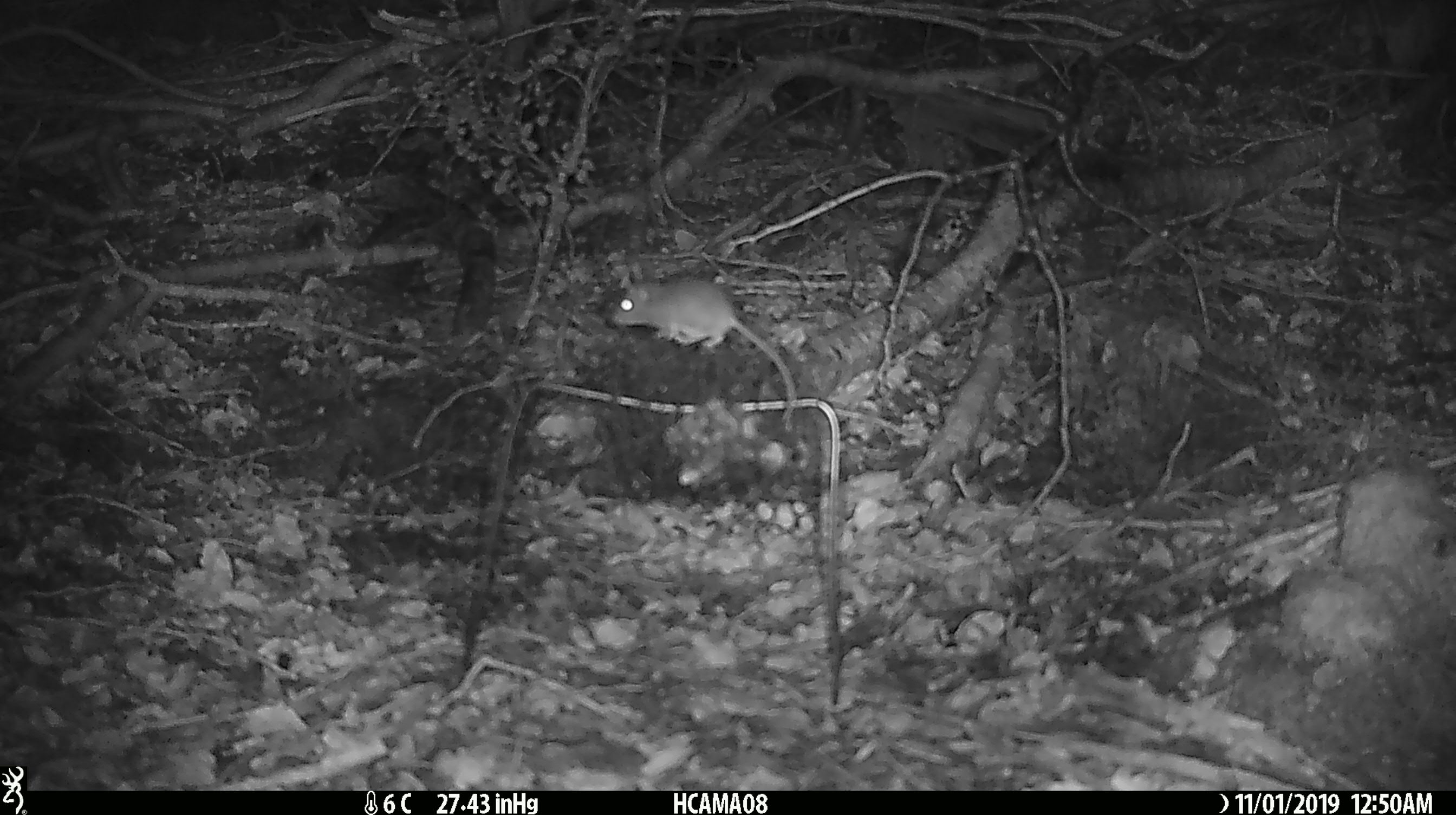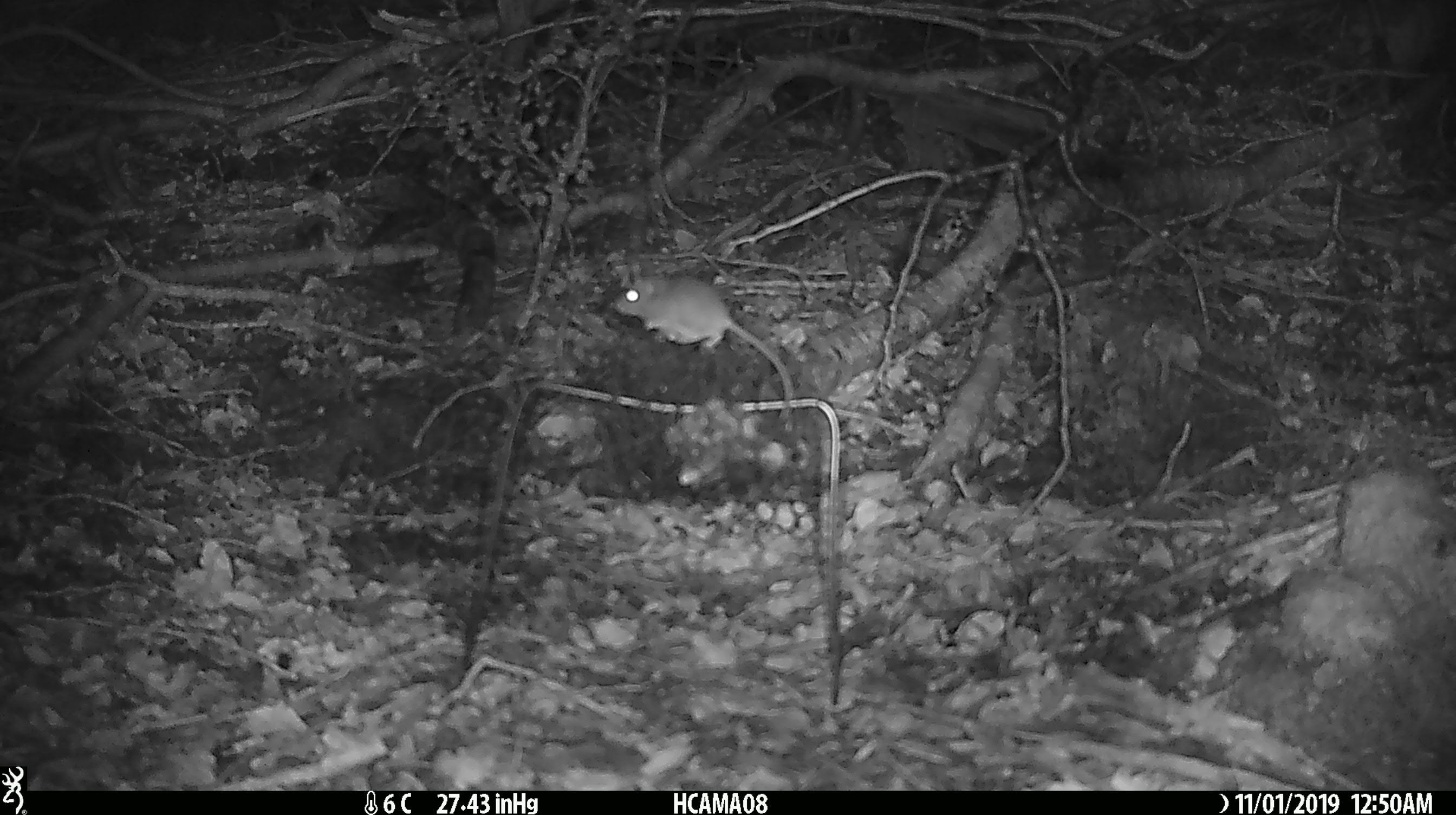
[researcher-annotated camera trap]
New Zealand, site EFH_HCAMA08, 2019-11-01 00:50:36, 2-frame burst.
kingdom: Animalia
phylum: Chordata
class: Mammalia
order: Rodentia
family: Muridae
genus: Mus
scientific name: Mus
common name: mouse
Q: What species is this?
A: Mouse (Mus).